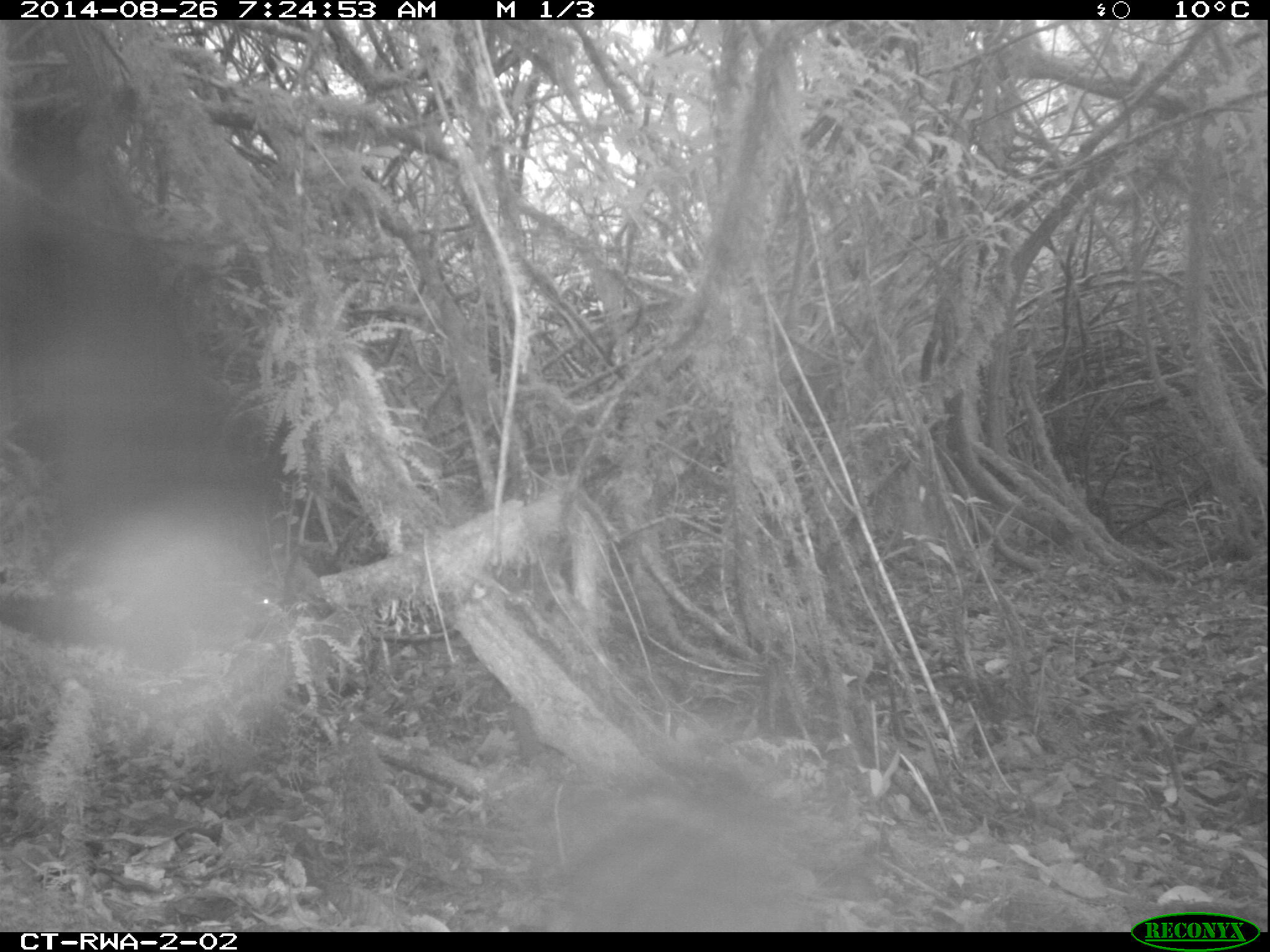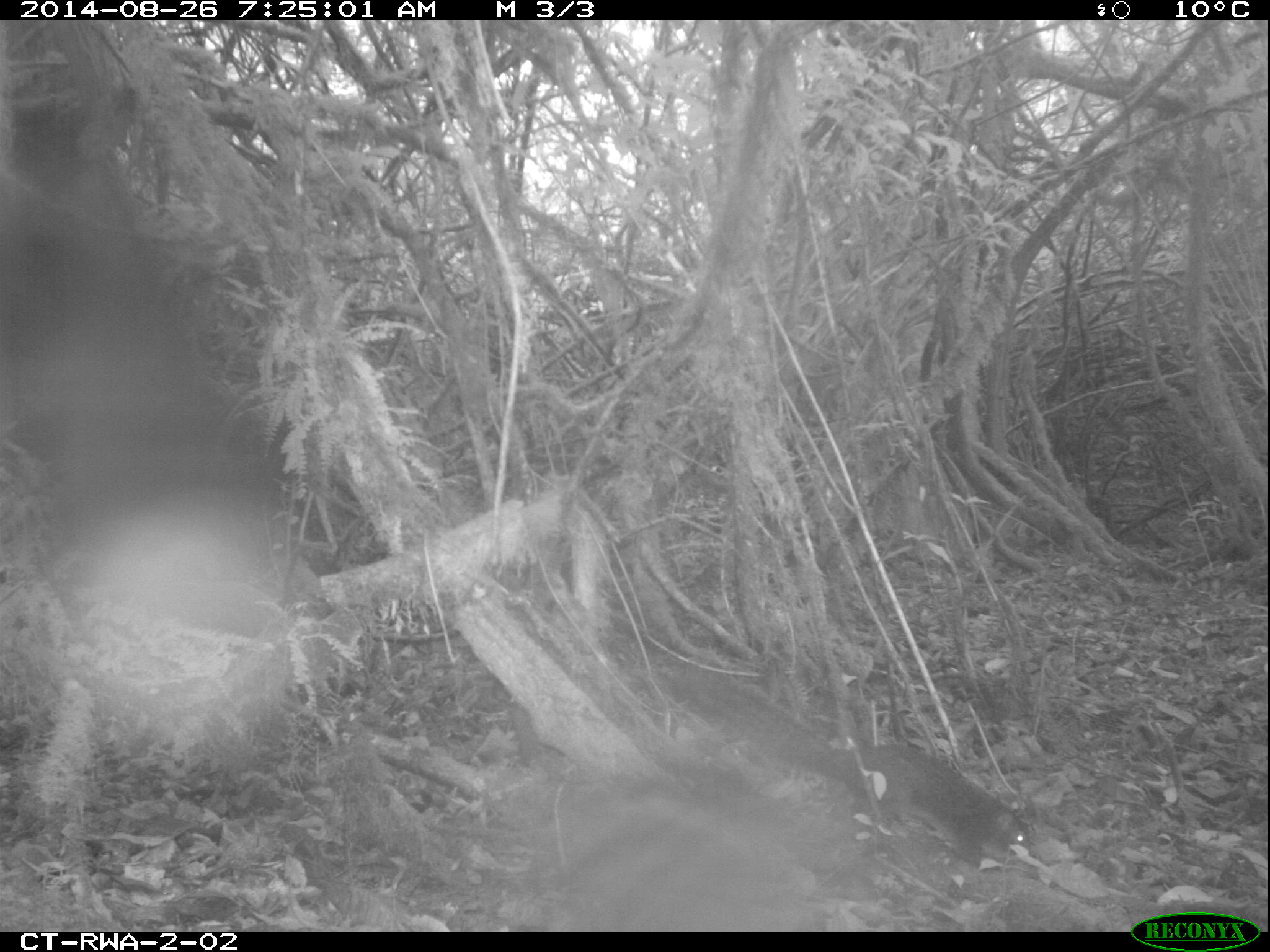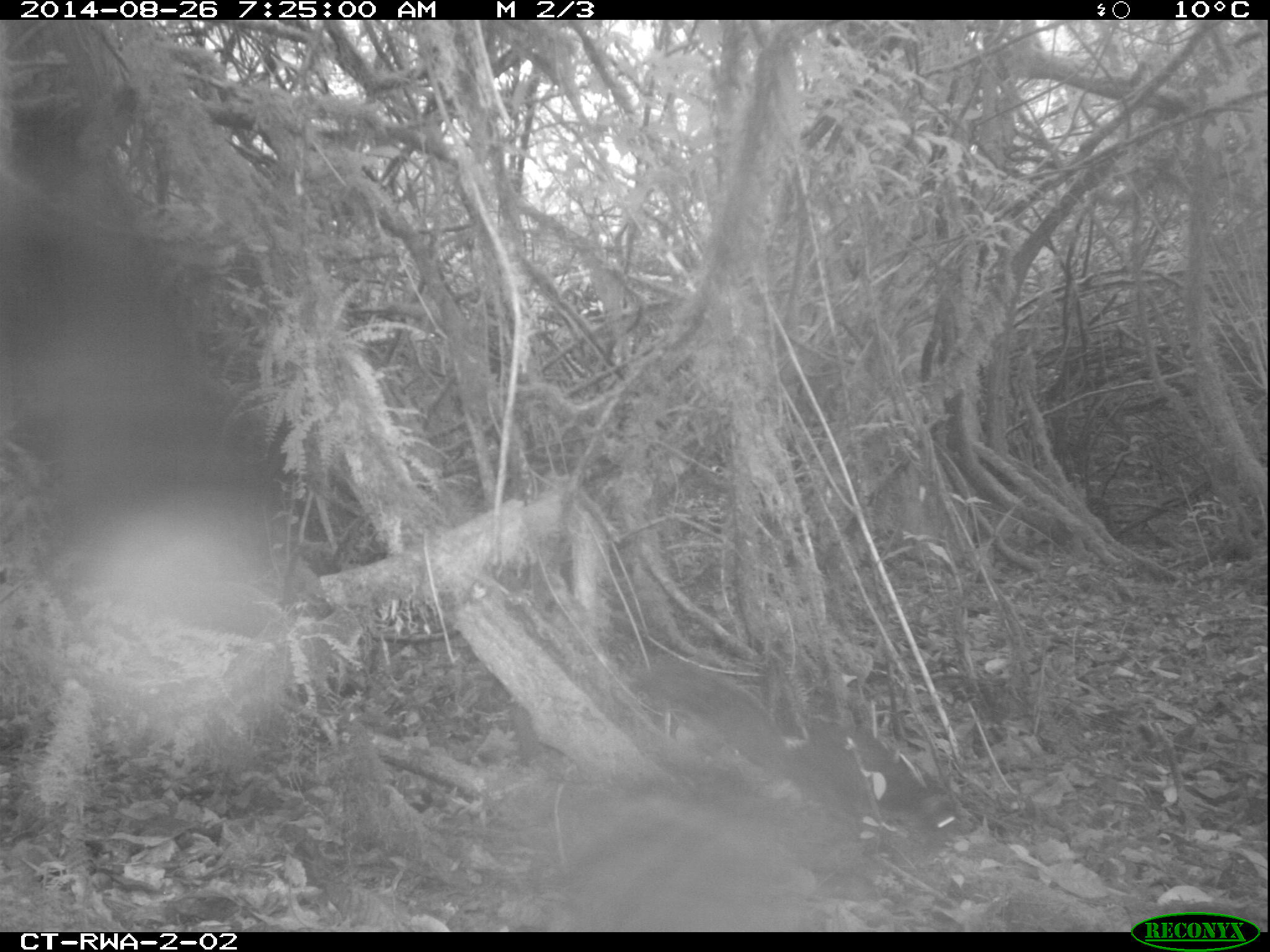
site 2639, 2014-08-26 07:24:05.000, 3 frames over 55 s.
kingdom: Animalia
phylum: Chordata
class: Mammalia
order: Rodentia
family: Sciuridae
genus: Funisciurus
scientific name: Funisciurus carruthersi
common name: carruther's mountain squirrel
Funisciurus carruthersi (carruther's mountain squirrel), count 1.